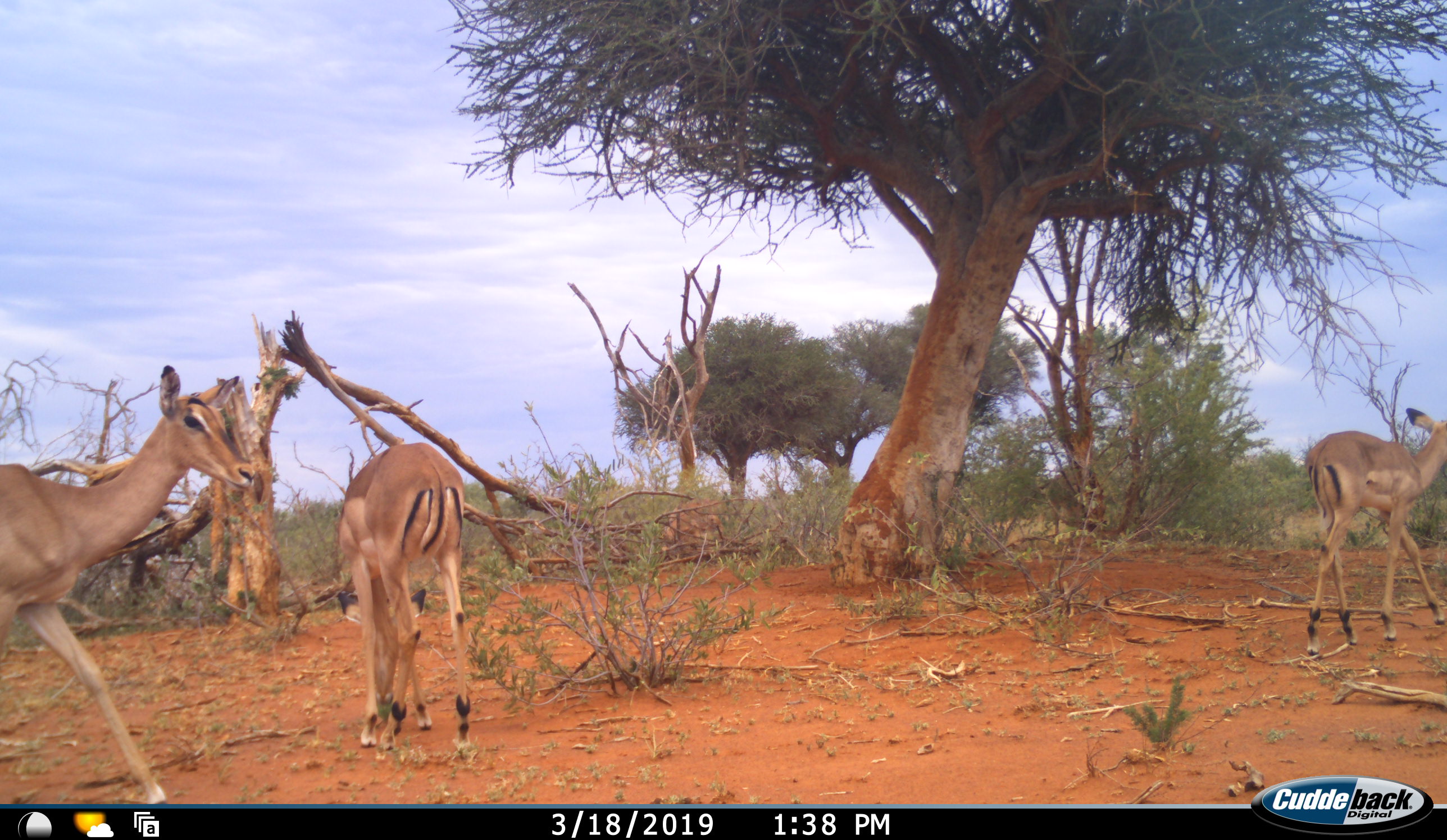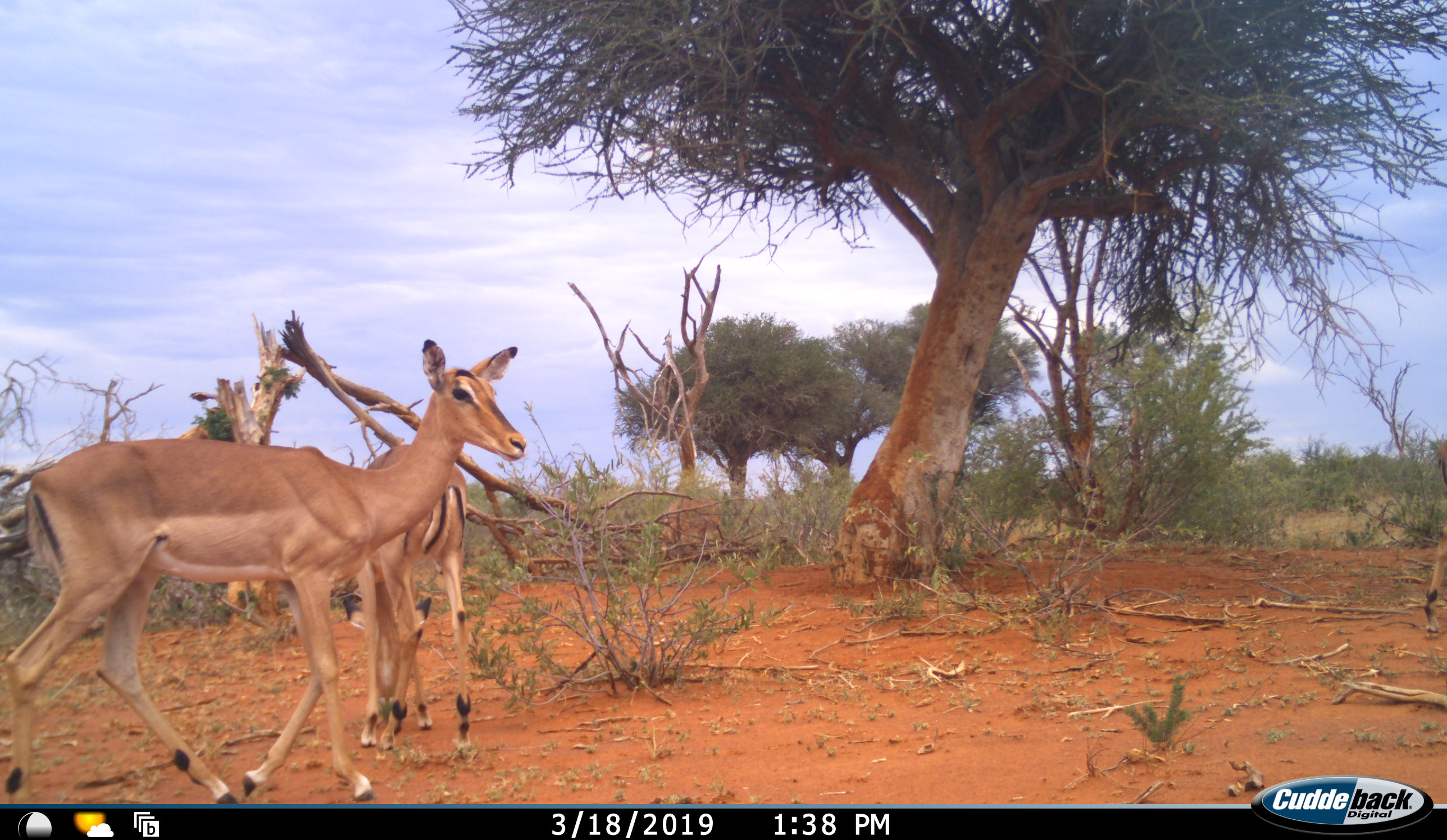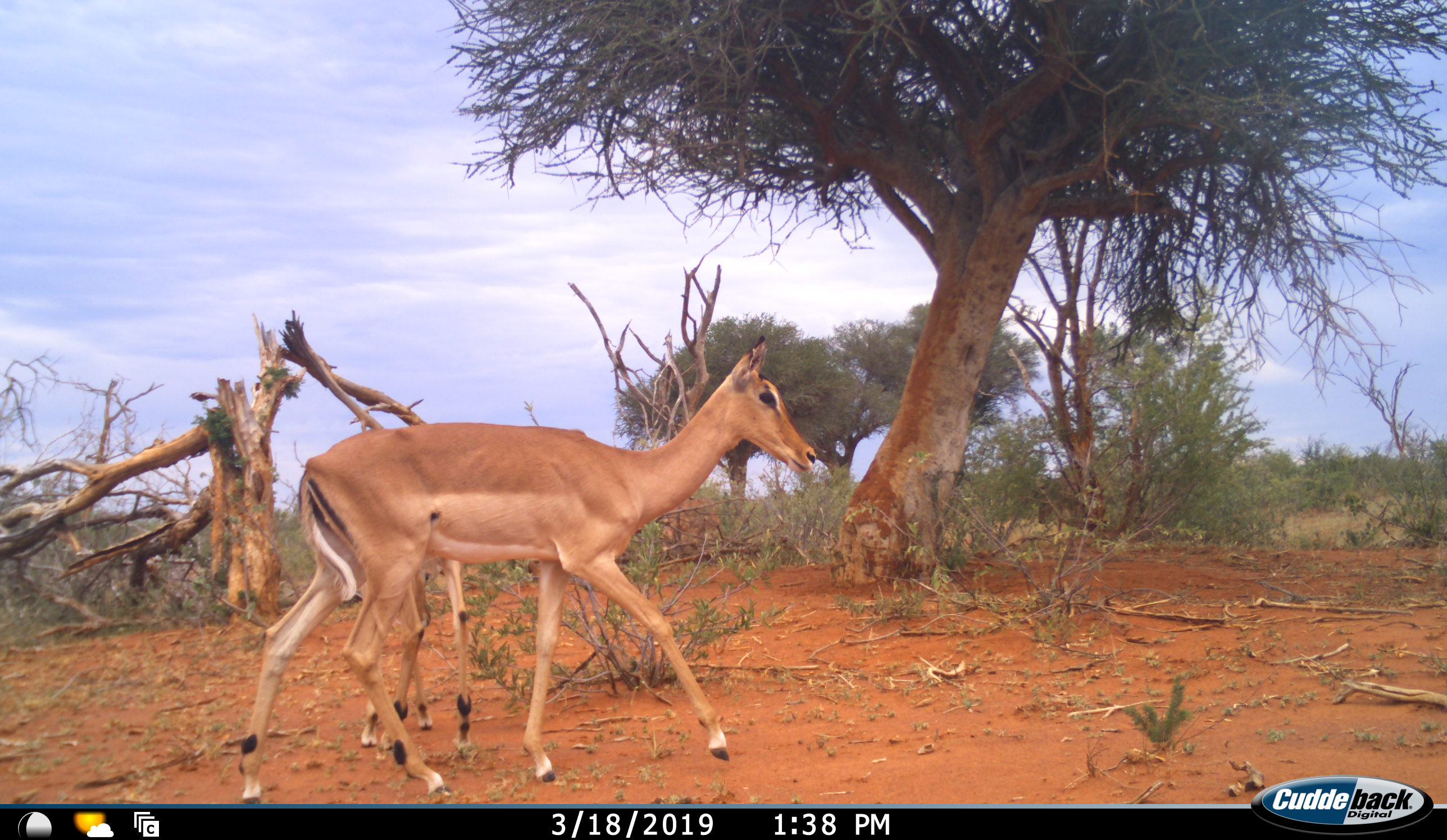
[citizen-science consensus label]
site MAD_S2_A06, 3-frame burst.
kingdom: Animalia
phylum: Chordata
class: Mammalia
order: Artiodactyla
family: Bovidae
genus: Aepyceros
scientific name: Aepyceros melampus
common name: impala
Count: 3.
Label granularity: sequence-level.